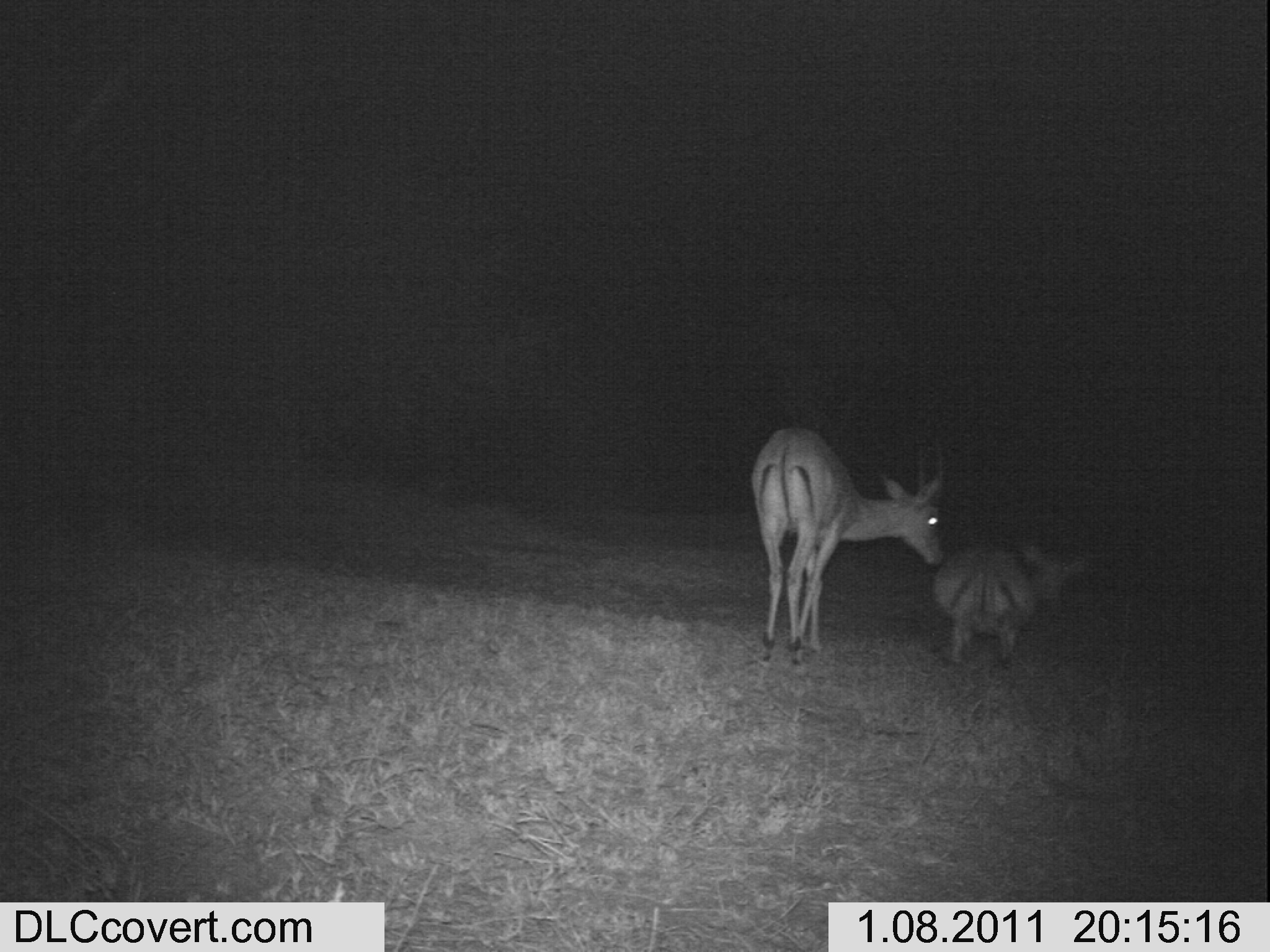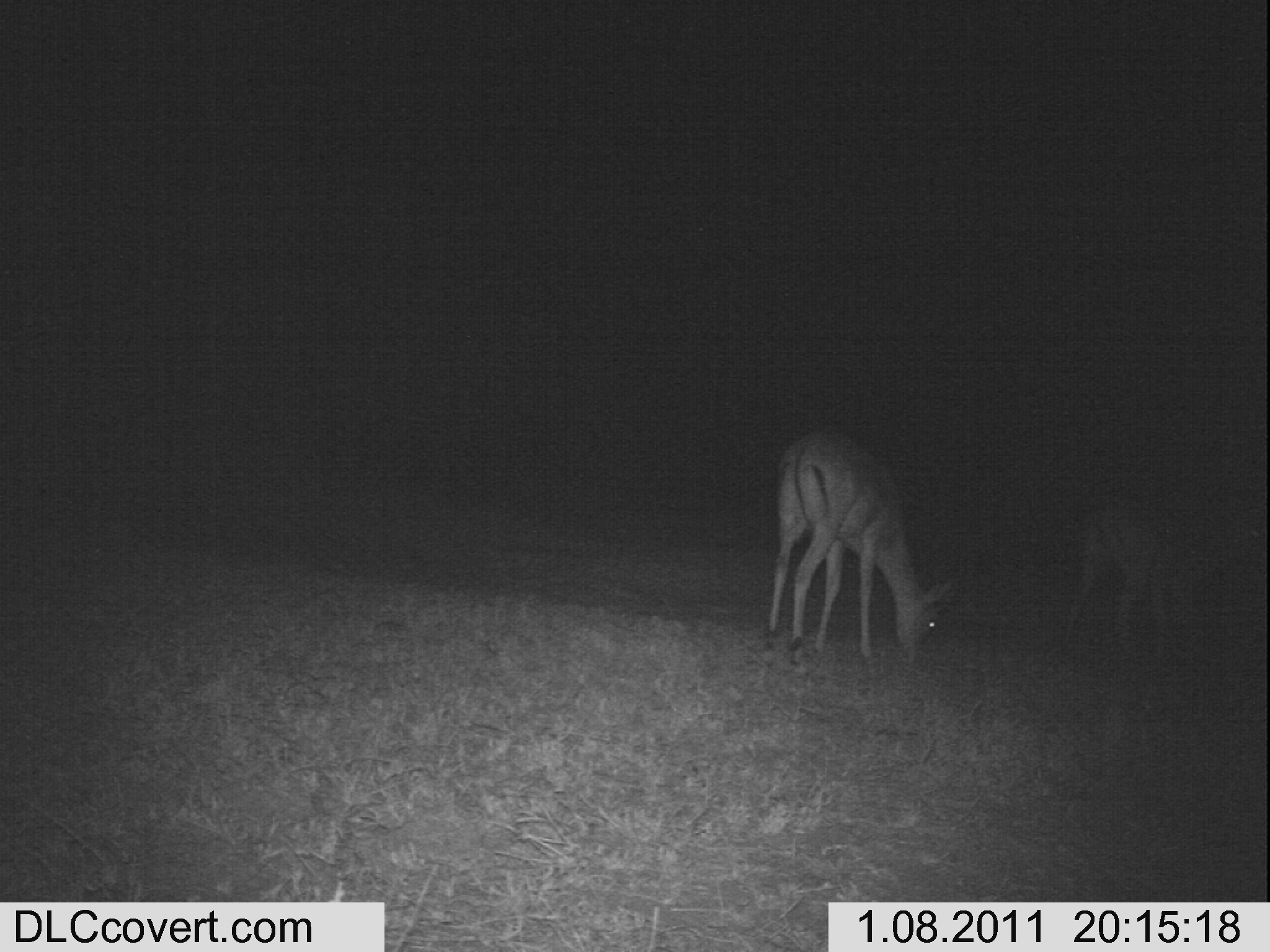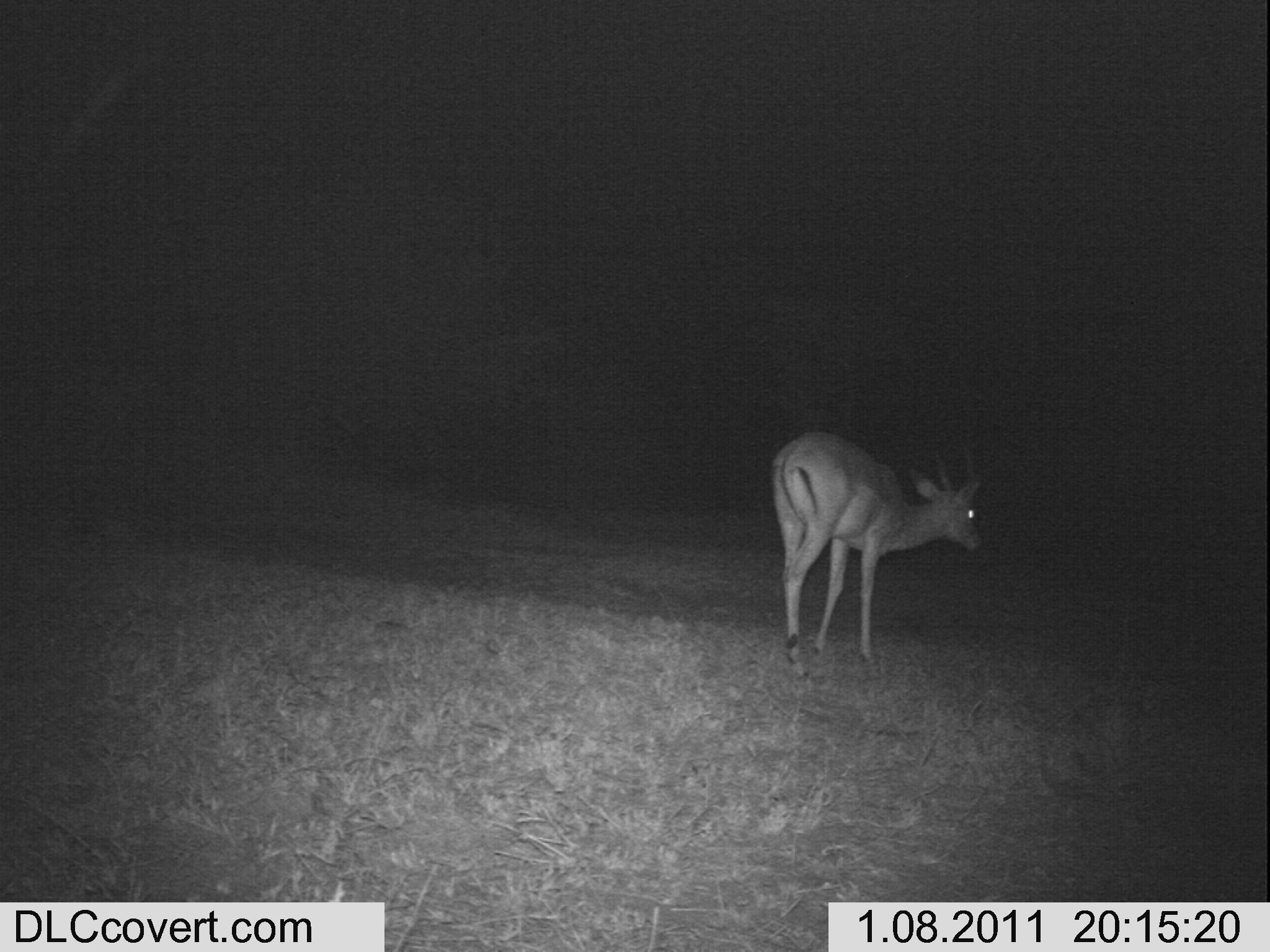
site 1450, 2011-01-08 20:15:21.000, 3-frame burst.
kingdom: Animalia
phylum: Chordata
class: Mammalia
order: Artiodactyla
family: Bovidae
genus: Aepyceros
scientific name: Aepyceros melampus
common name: impala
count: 2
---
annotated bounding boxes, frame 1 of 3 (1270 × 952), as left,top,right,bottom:
aepyceros melampus: 752,424,949,658; 934,536,1086,672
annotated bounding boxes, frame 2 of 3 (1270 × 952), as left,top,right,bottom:
aepyceros melampus: 761,427,956,668; 1055,477,1267,664